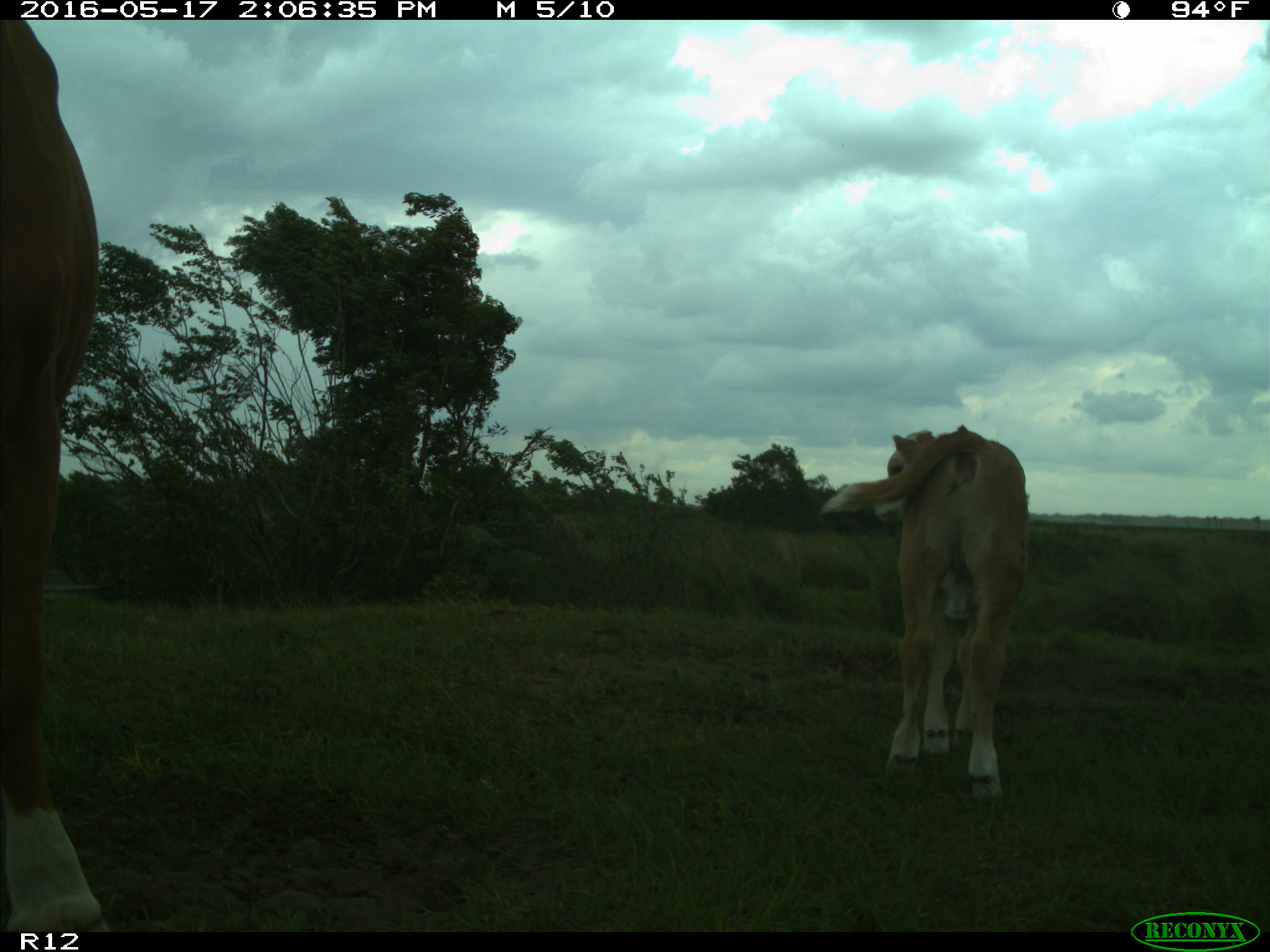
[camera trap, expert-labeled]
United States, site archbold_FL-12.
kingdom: Animalia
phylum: Chordata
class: Mammalia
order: Artiodactyla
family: Bovidae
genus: Bos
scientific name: Bos taurus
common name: domestic cow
Bos taurus (domestic cow).